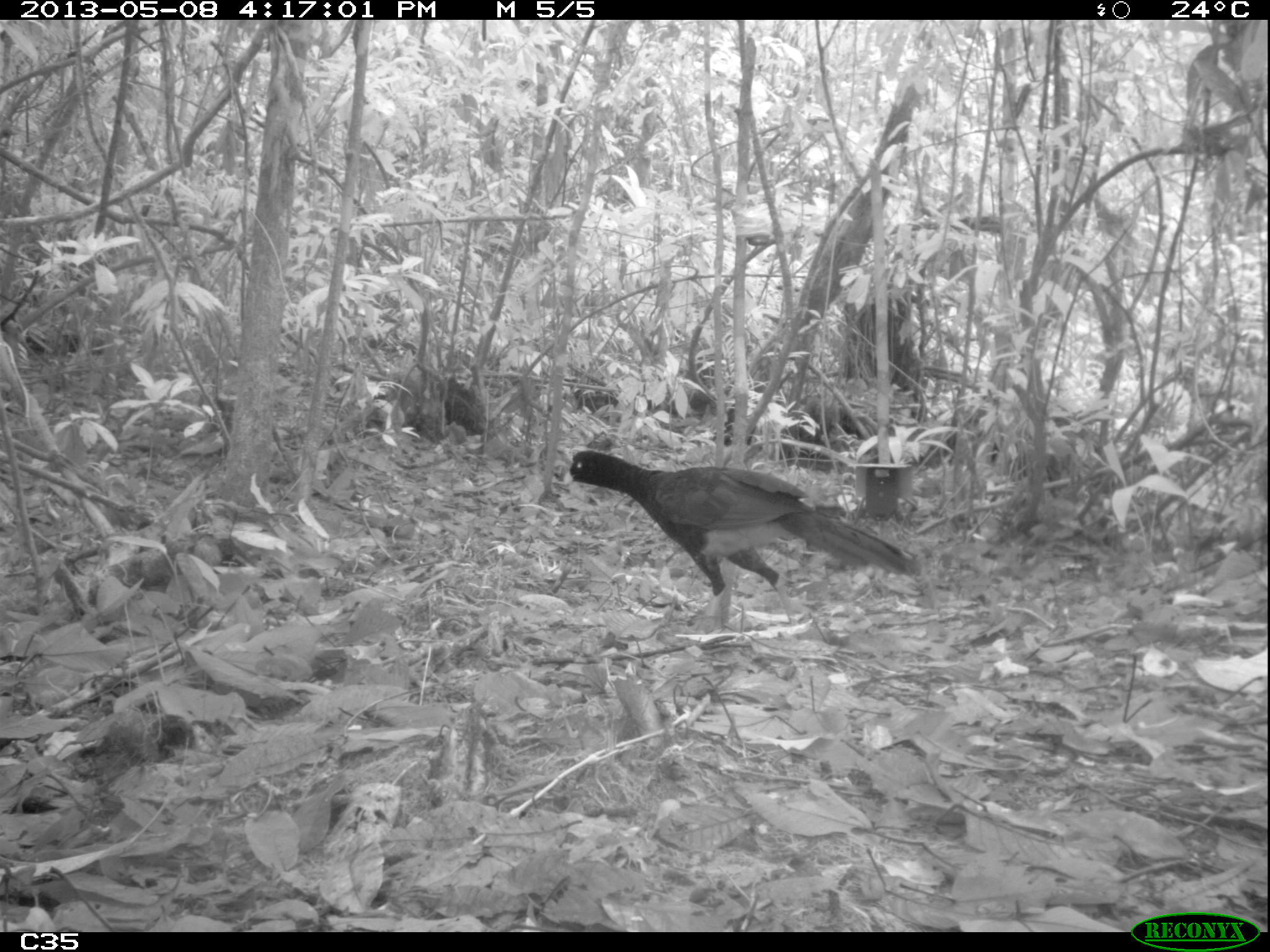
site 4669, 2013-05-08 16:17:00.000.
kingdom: Animalia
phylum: Chordata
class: Aves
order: Galliformes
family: Cracidae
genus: Mitu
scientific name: Mitu tomentosum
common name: crestless curassow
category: mitu tomentosa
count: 1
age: adult